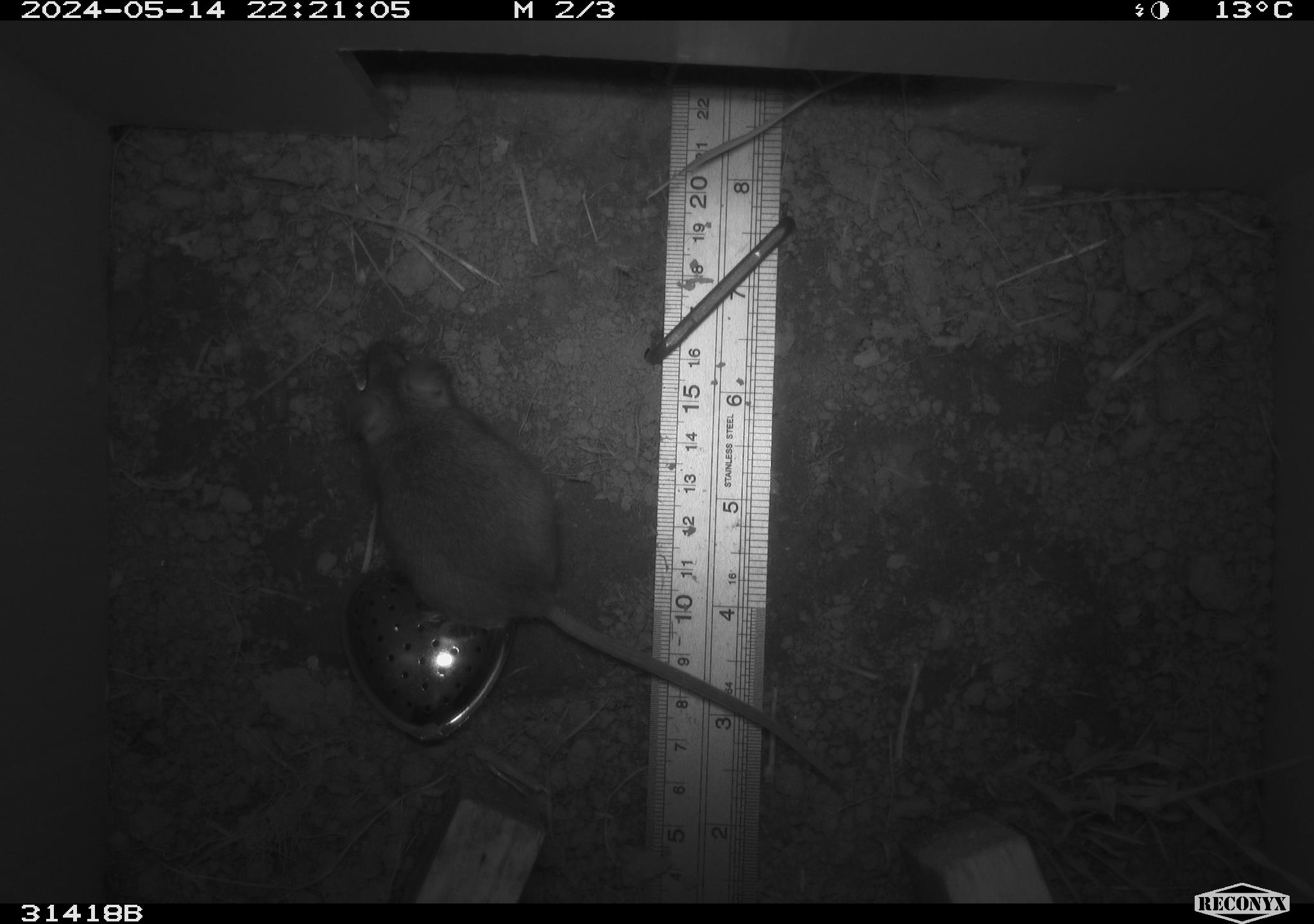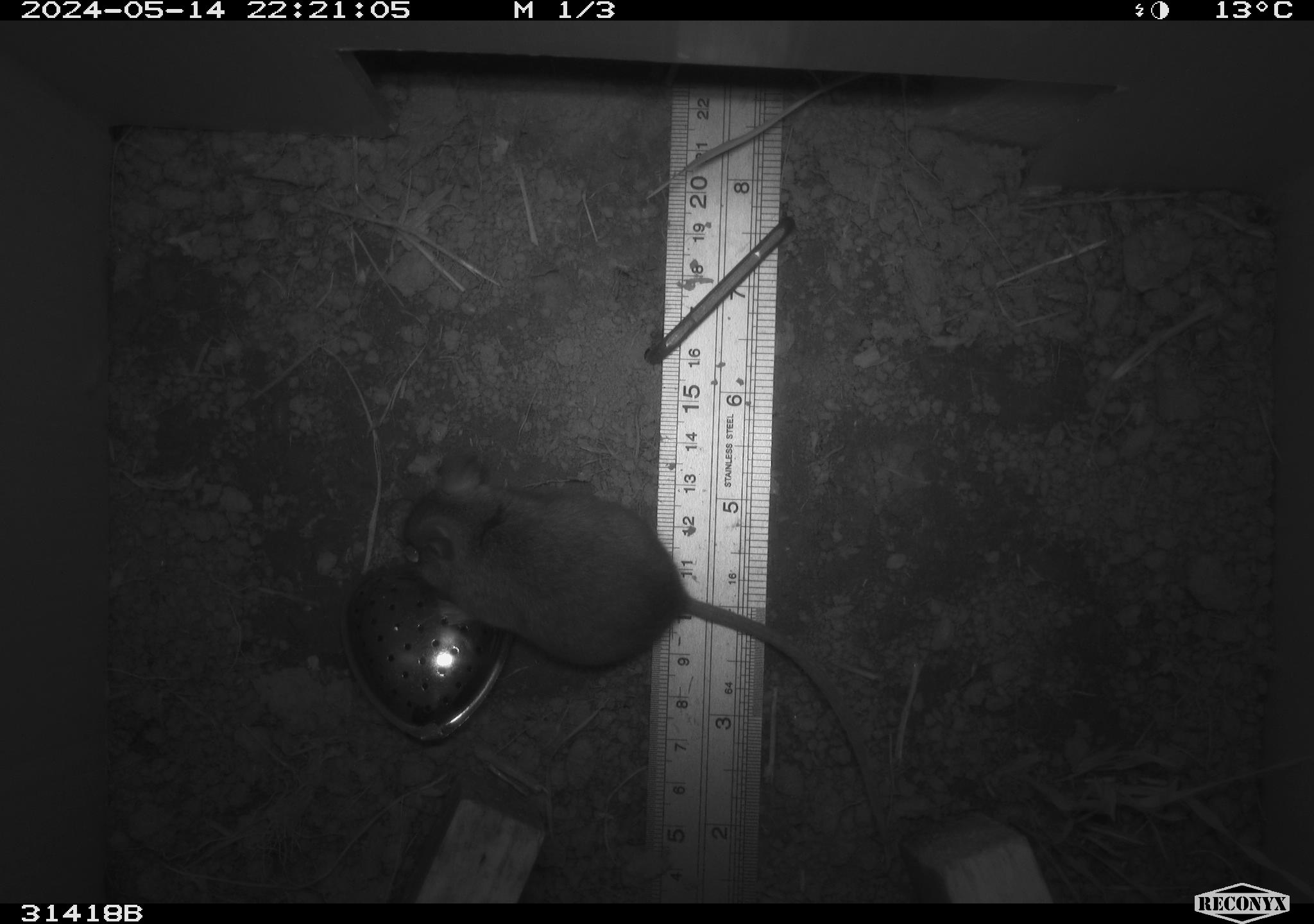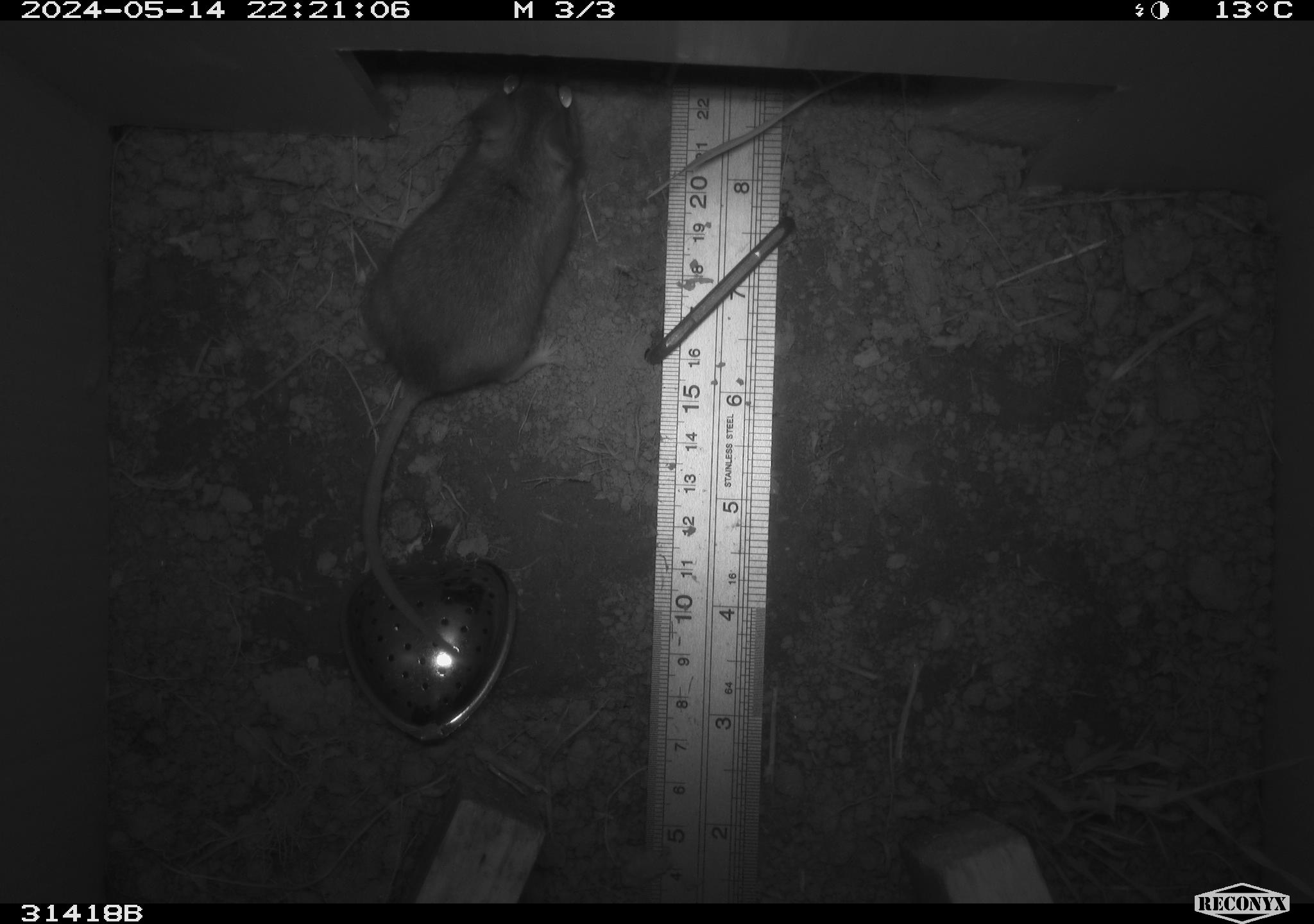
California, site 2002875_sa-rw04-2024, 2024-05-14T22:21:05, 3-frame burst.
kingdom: Animalia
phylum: Chordata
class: Mammalia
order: Rodentia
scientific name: Rodentia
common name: mouse species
Mouse species (Rodentia).